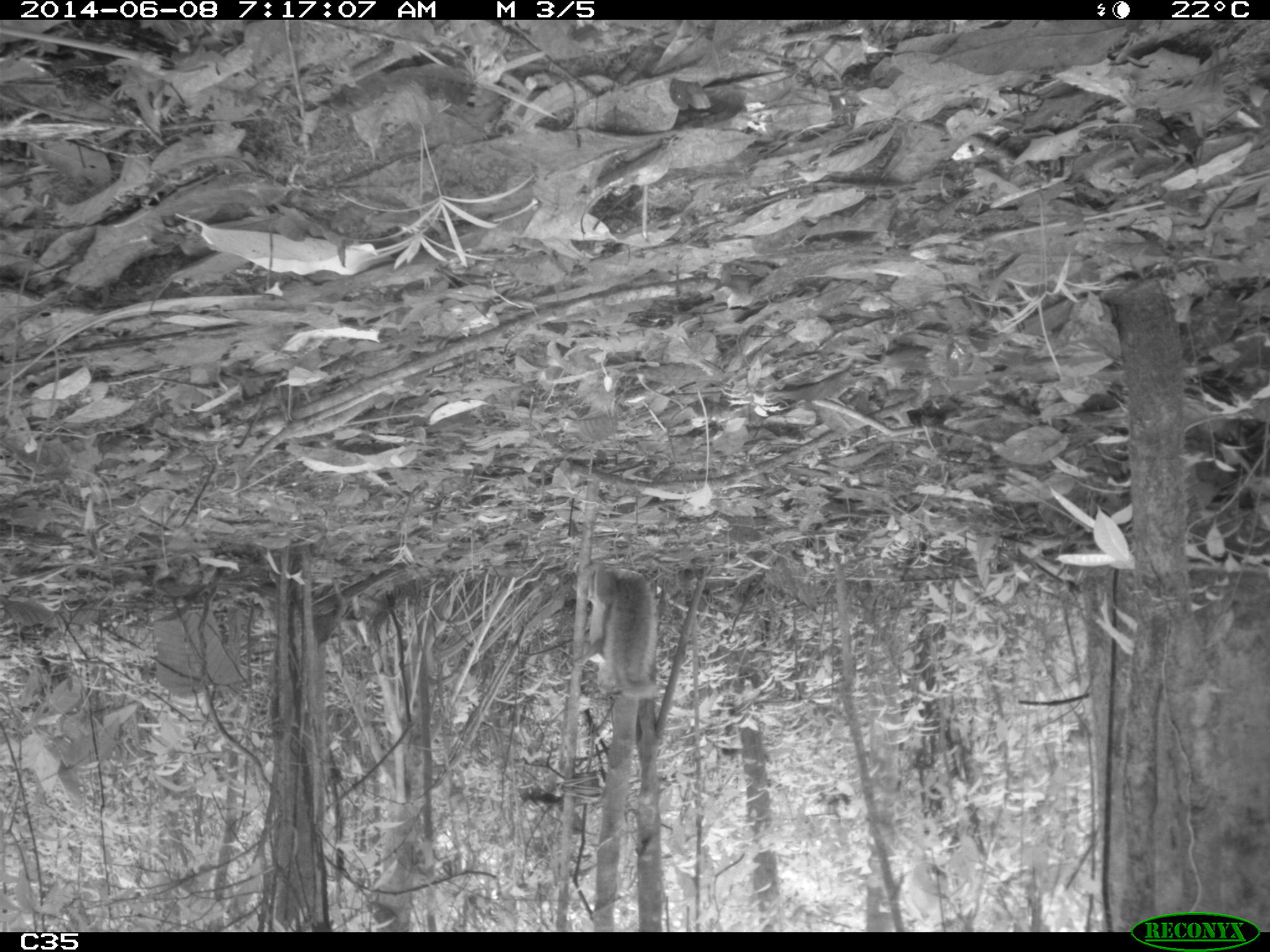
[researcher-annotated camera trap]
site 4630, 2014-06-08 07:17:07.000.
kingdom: Animalia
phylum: Chordata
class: Mammalia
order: Rodentia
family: Sciuridae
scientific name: Sciuridae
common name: squirrels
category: unknown squirrel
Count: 1.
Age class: adult.